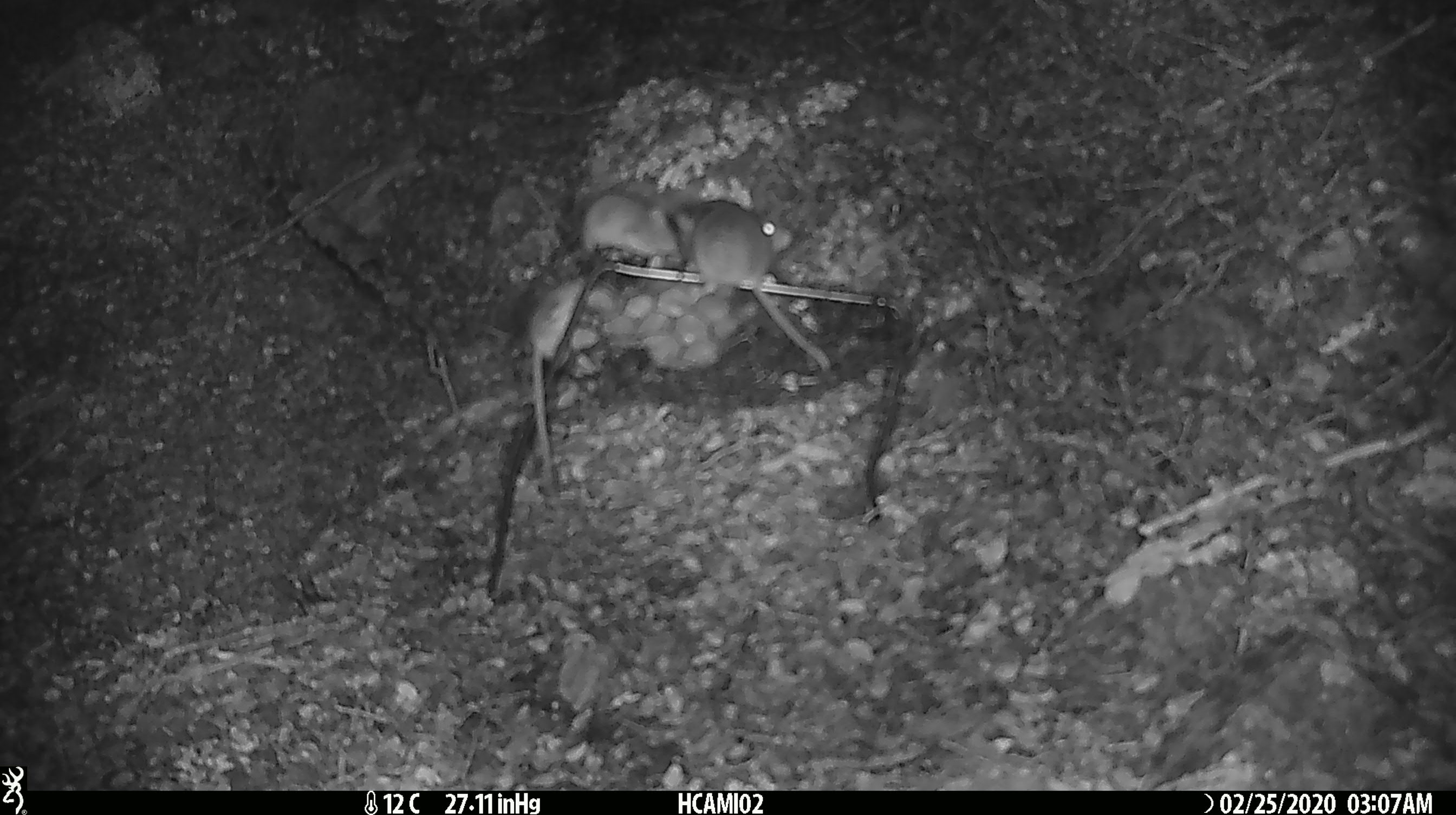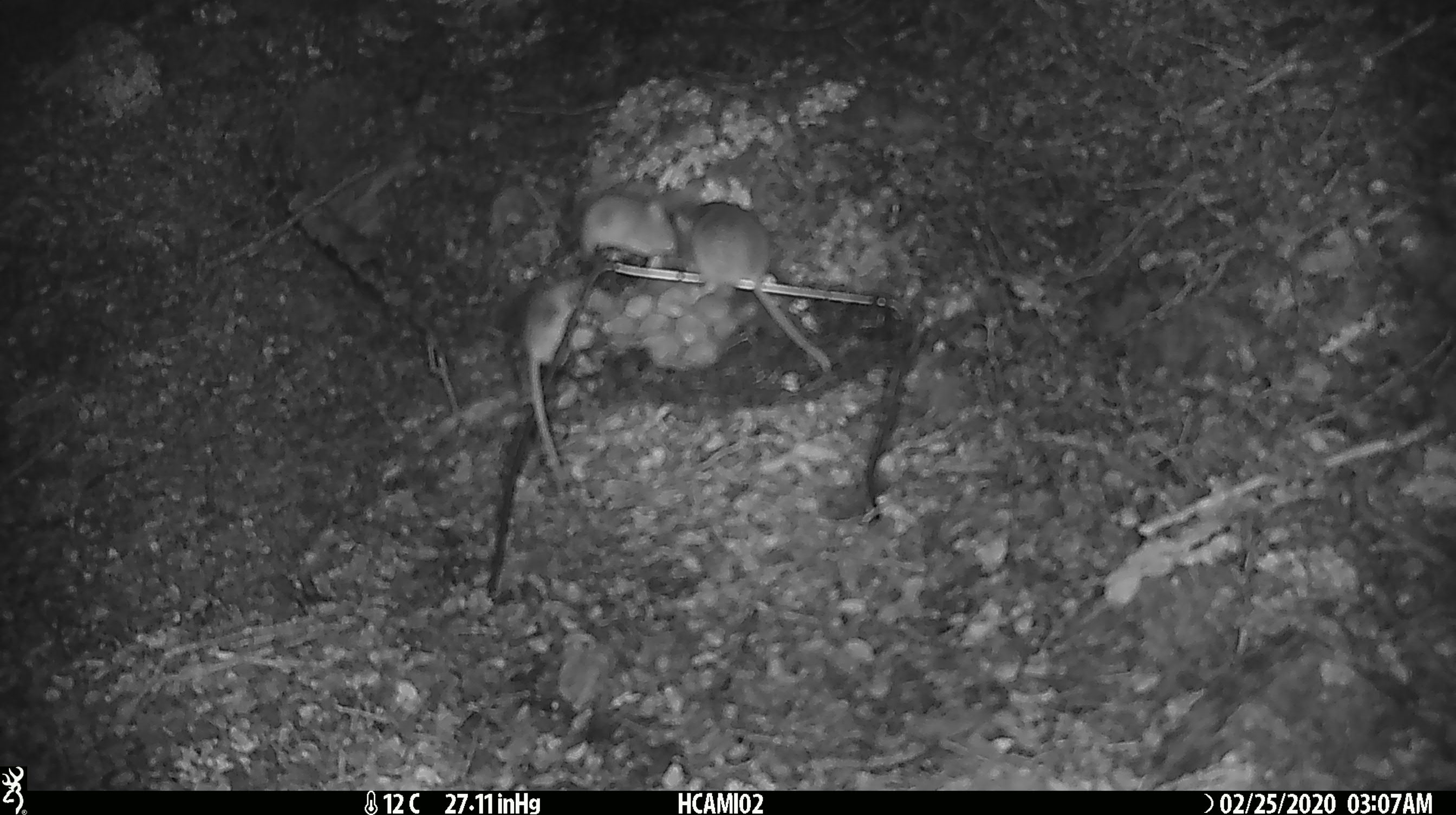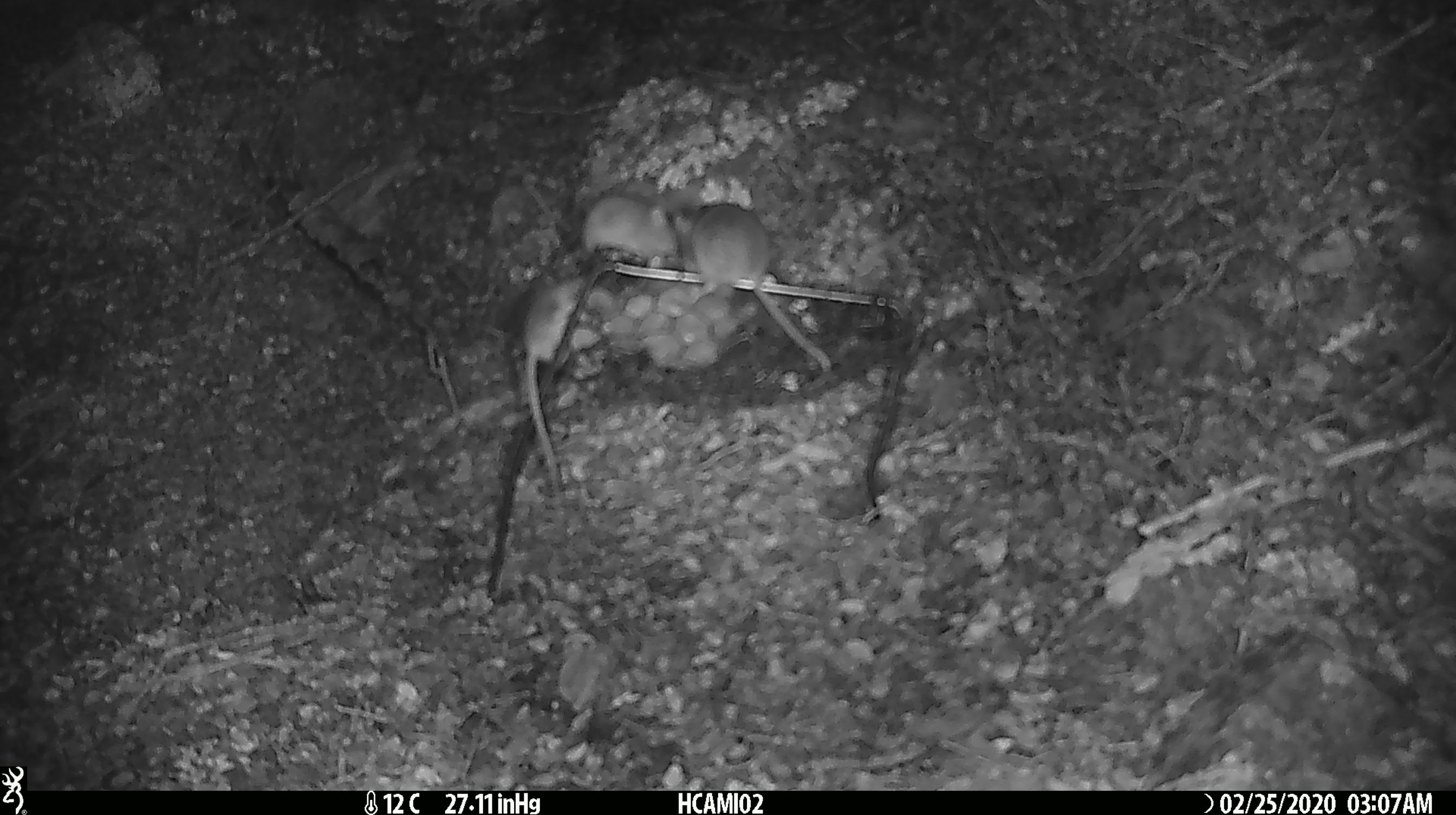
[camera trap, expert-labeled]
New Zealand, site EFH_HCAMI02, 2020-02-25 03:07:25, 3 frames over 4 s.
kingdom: Animalia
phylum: Chordata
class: Mammalia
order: Rodentia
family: Muridae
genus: Mus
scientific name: Mus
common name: mouse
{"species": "mouse (Mus)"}